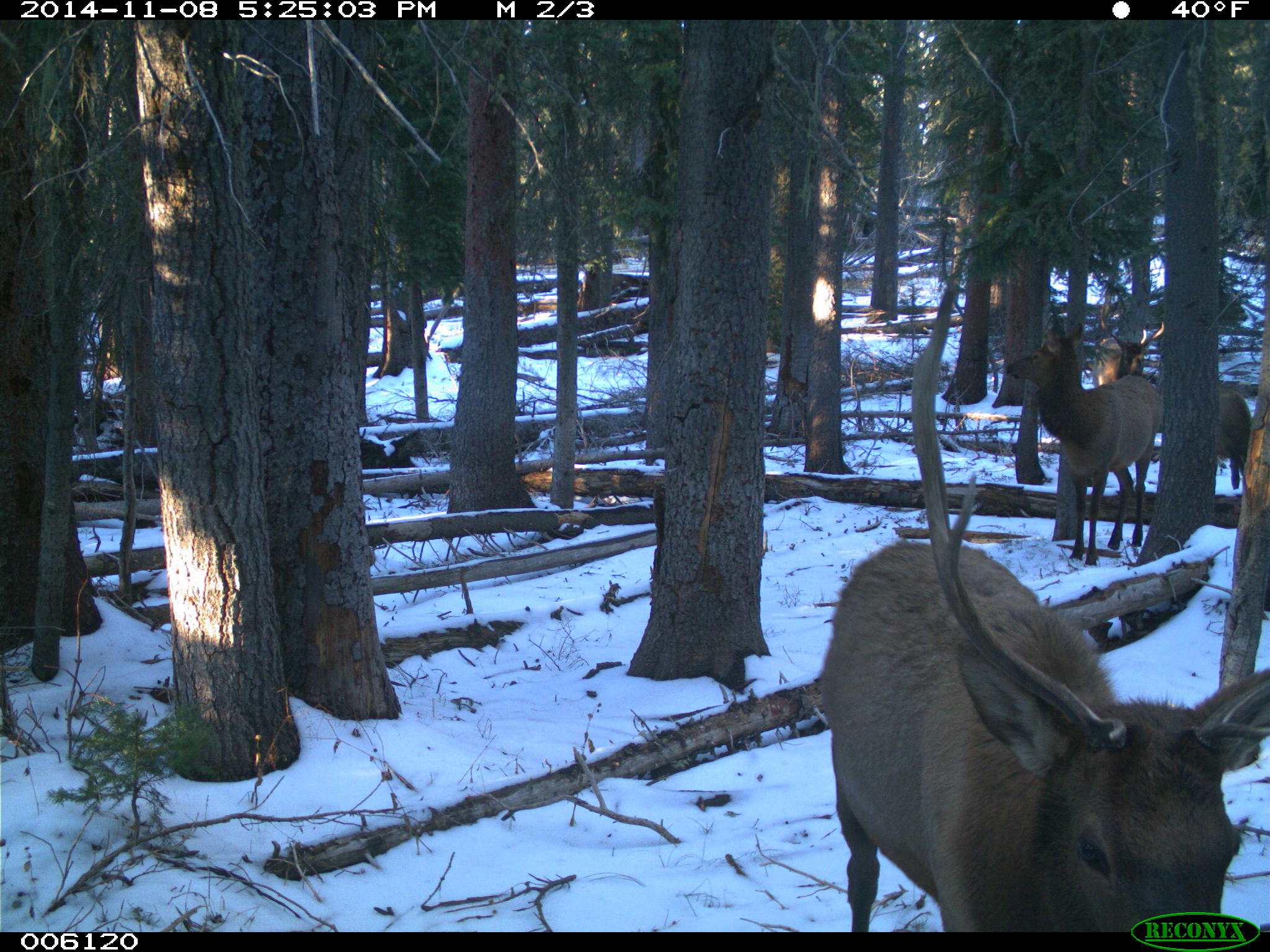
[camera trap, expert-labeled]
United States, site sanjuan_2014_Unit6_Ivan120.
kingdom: Animalia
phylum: Chordata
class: Mammalia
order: Artiodactyla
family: Cervidae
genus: Cervus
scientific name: Cervus elaphus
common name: red deer